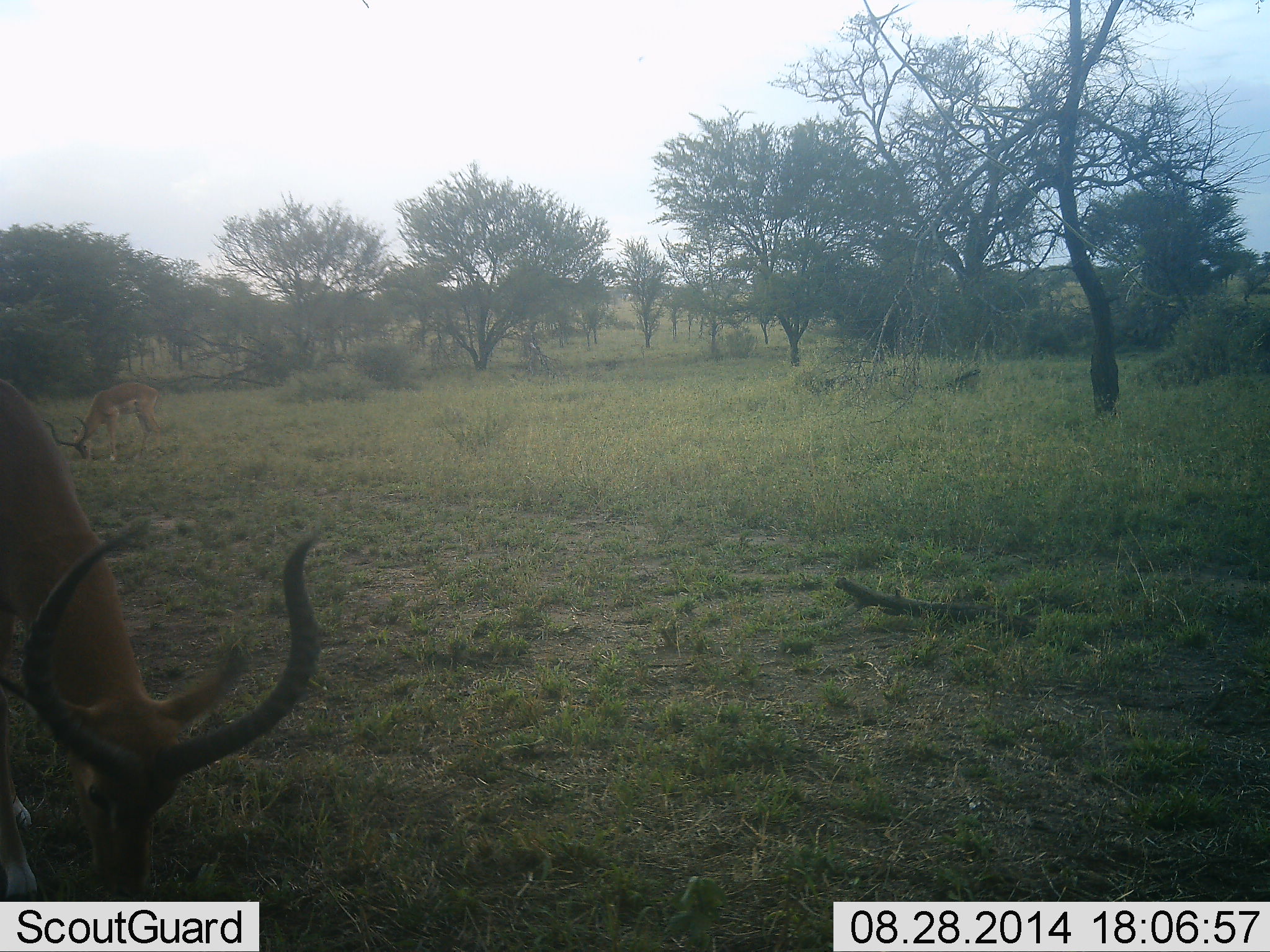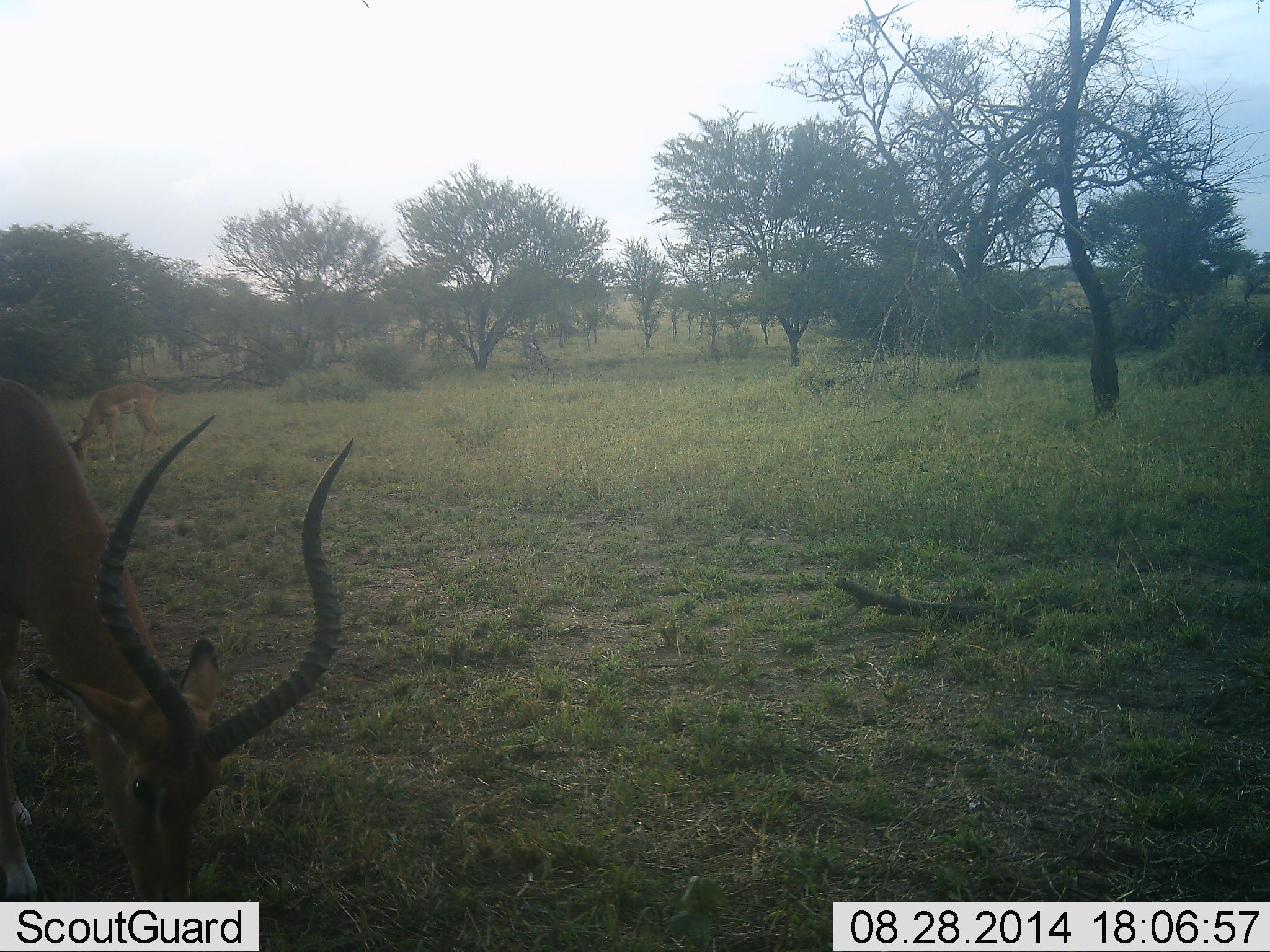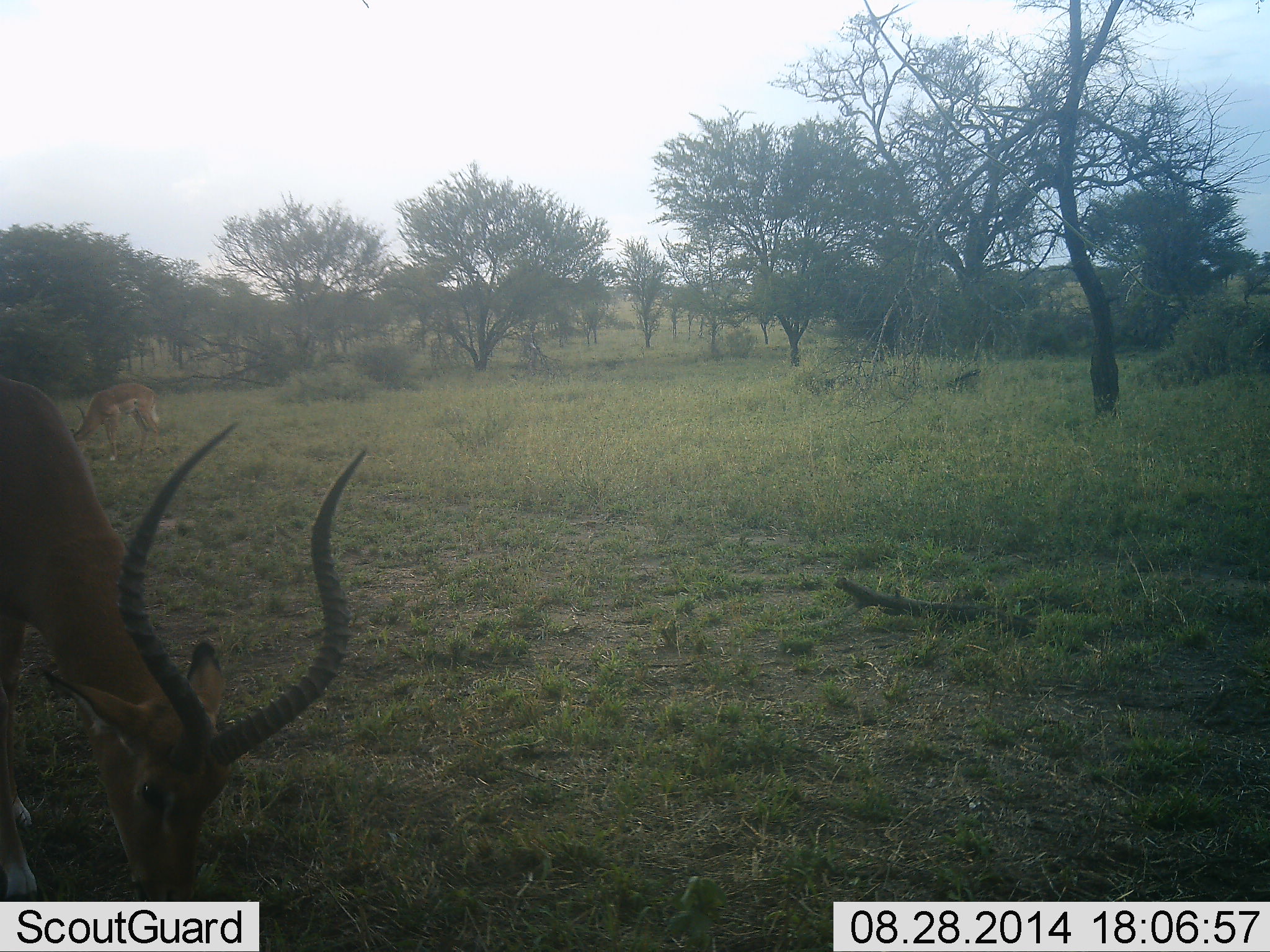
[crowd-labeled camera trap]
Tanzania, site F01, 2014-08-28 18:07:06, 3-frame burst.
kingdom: Animalia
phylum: Chordata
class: Mammalia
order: Artiodactyla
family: Bovidae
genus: Aepyceros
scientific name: Aepyceros melampus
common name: impala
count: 2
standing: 36%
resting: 0%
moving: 0%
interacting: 0%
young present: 0%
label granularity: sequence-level